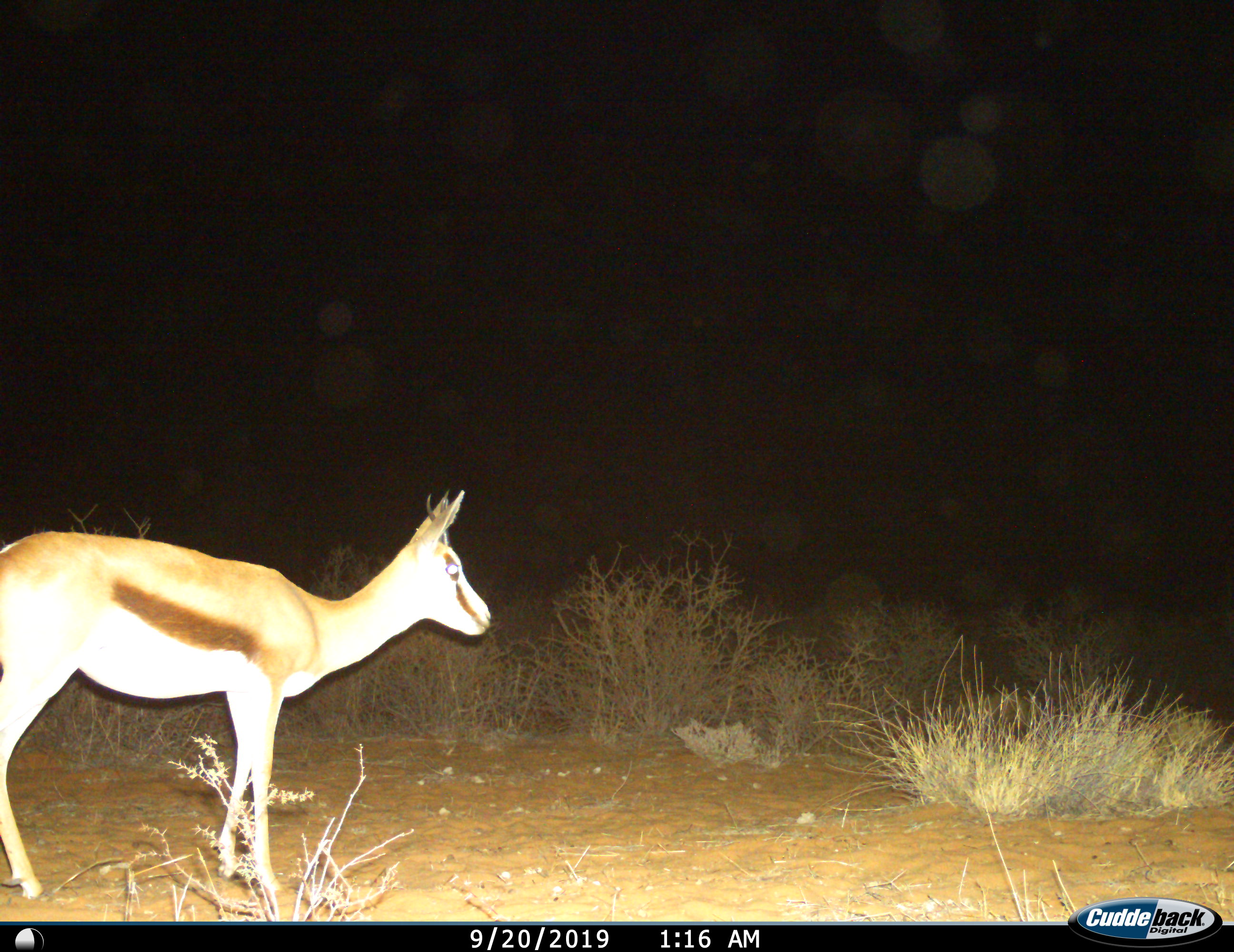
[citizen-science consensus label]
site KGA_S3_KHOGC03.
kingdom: Animalia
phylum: Chordata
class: Mammalia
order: Artiodactyla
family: Bovidae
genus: Antidorcas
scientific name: Antidorcas marsupialis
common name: springbok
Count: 1.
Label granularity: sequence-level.